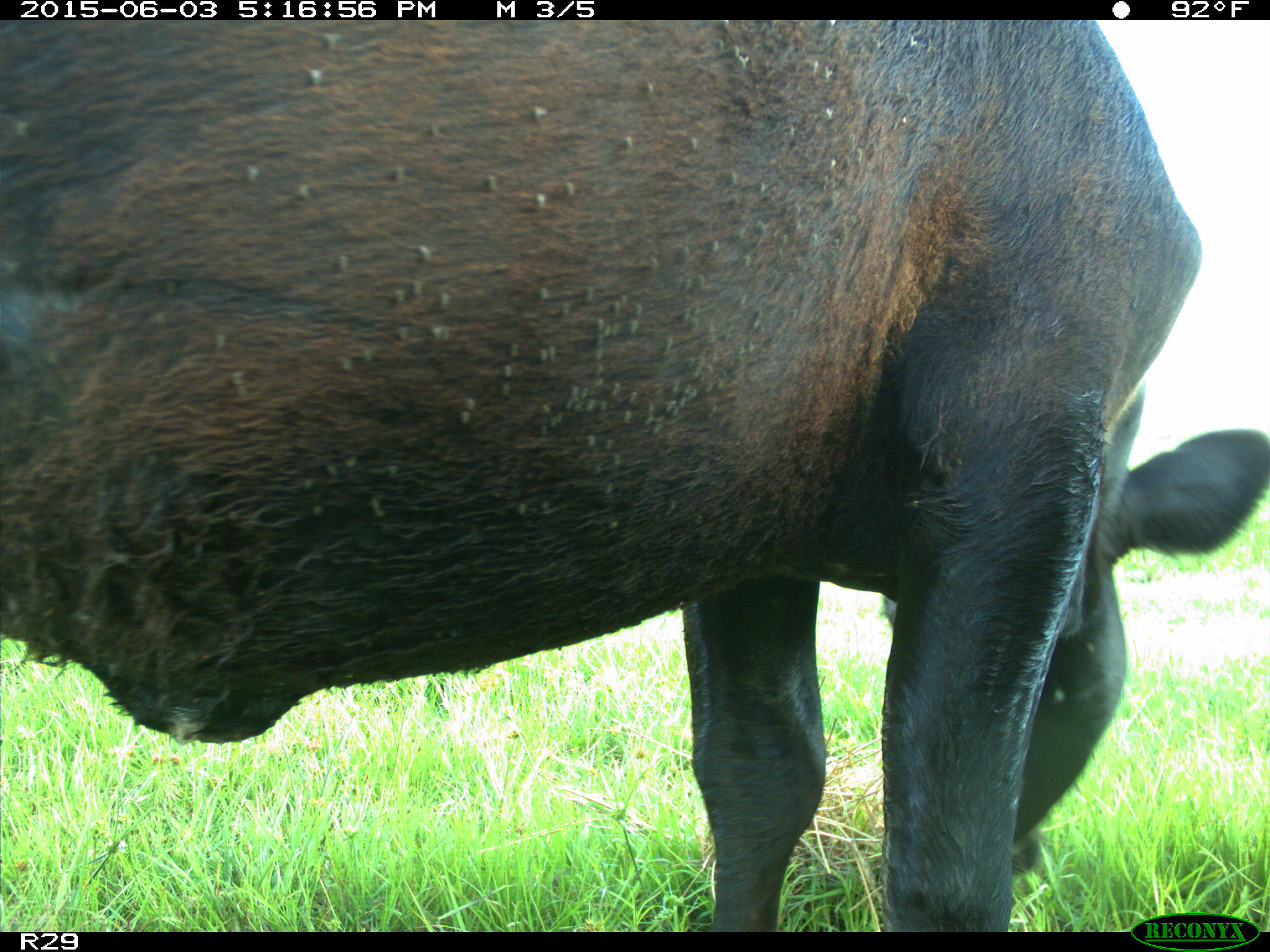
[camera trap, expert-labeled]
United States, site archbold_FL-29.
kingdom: Animalia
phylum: Chordata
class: Mammalia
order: Artiodactyla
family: Bovidae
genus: Bos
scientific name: Bos taurus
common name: domestic cow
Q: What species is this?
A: Bos taurus (domestic cow).